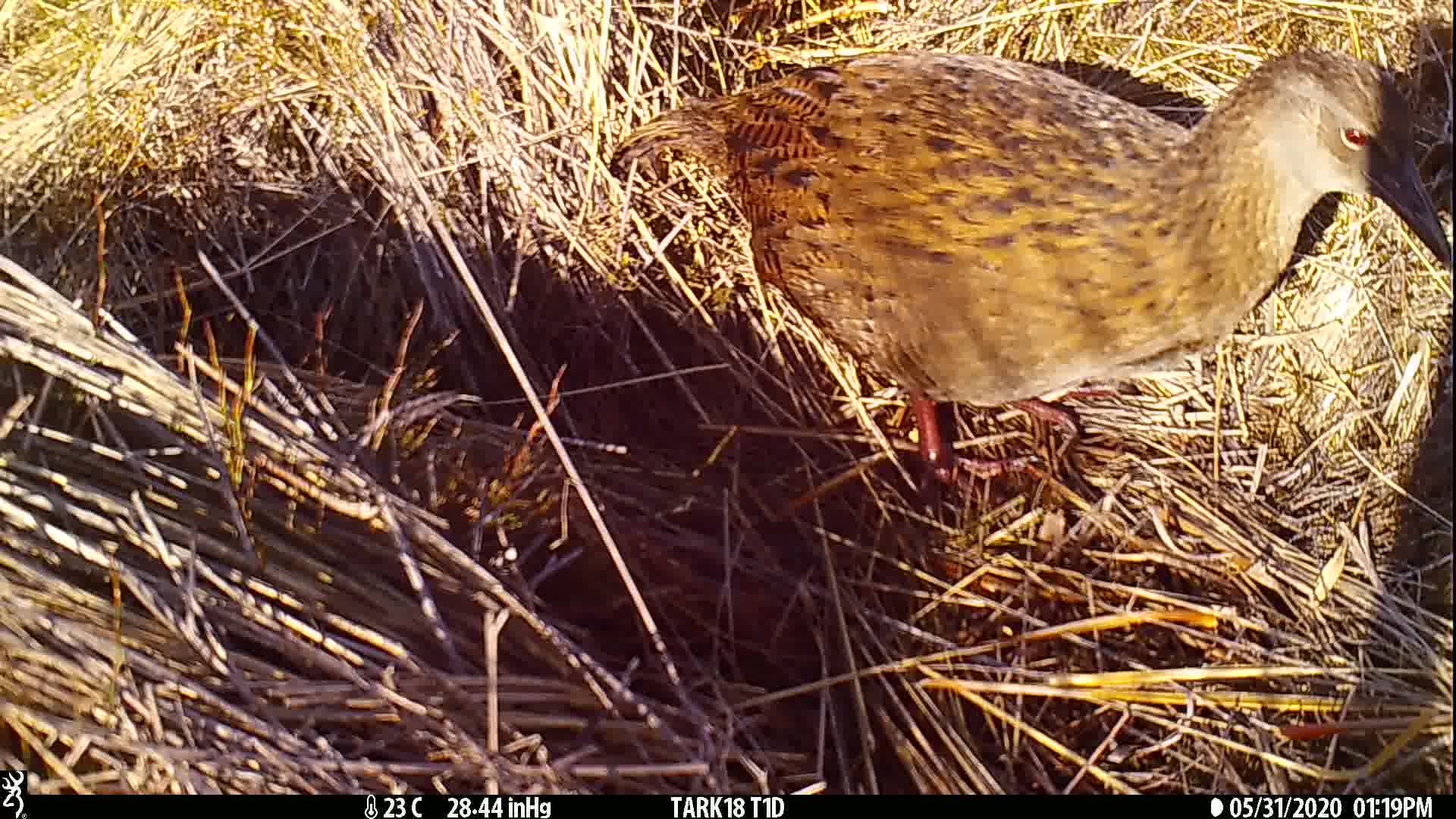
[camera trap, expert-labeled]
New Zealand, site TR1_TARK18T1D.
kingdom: Animalia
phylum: Chordata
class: Aves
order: Gruiformes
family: Rallidae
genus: Gallirallus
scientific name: Gallirallus australis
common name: weka